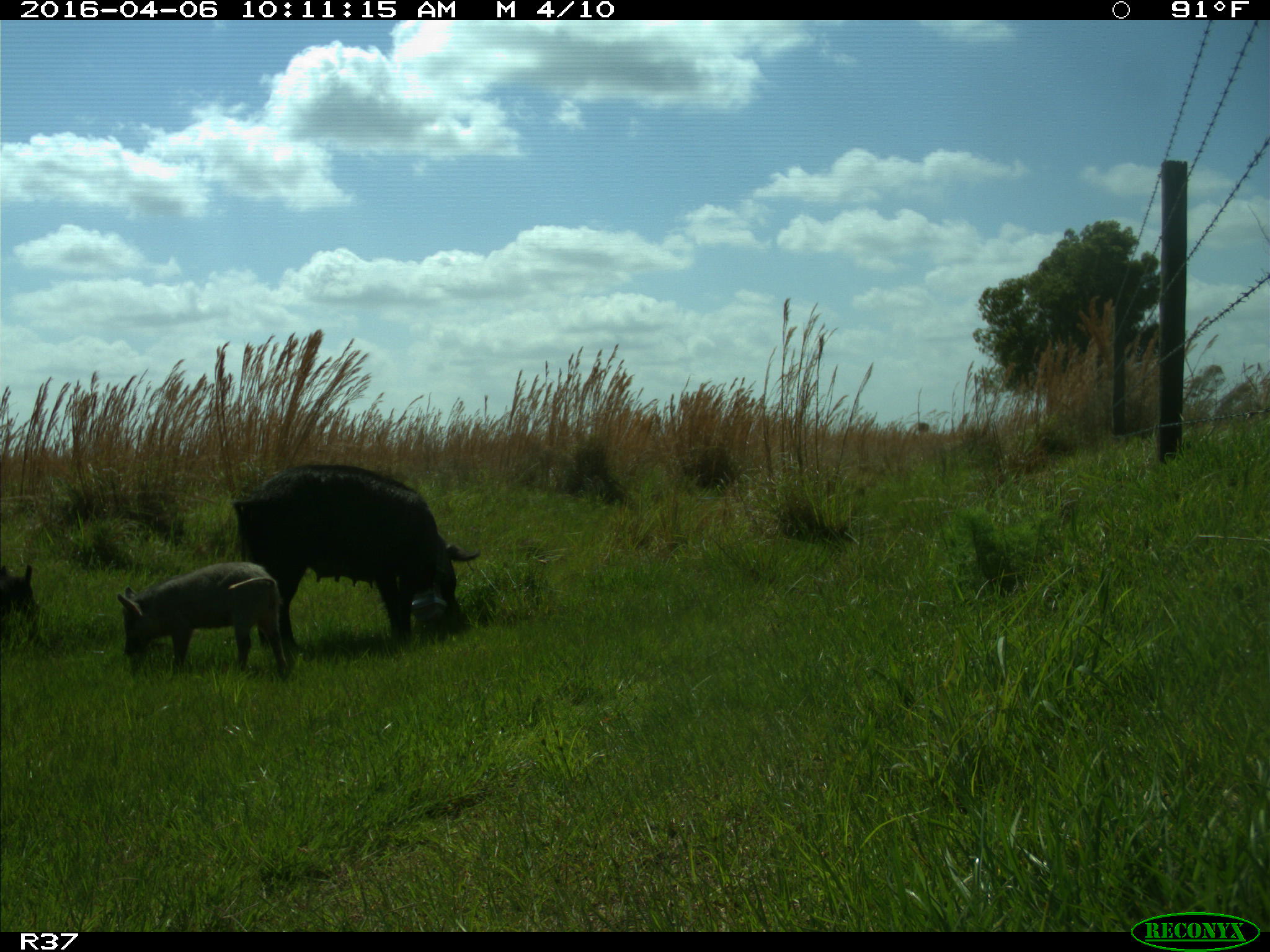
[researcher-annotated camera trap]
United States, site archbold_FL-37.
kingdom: Animalia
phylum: Chordata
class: Mammalia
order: Artiodactyla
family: Suidae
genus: Sus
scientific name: Sus scrofa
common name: wild boar